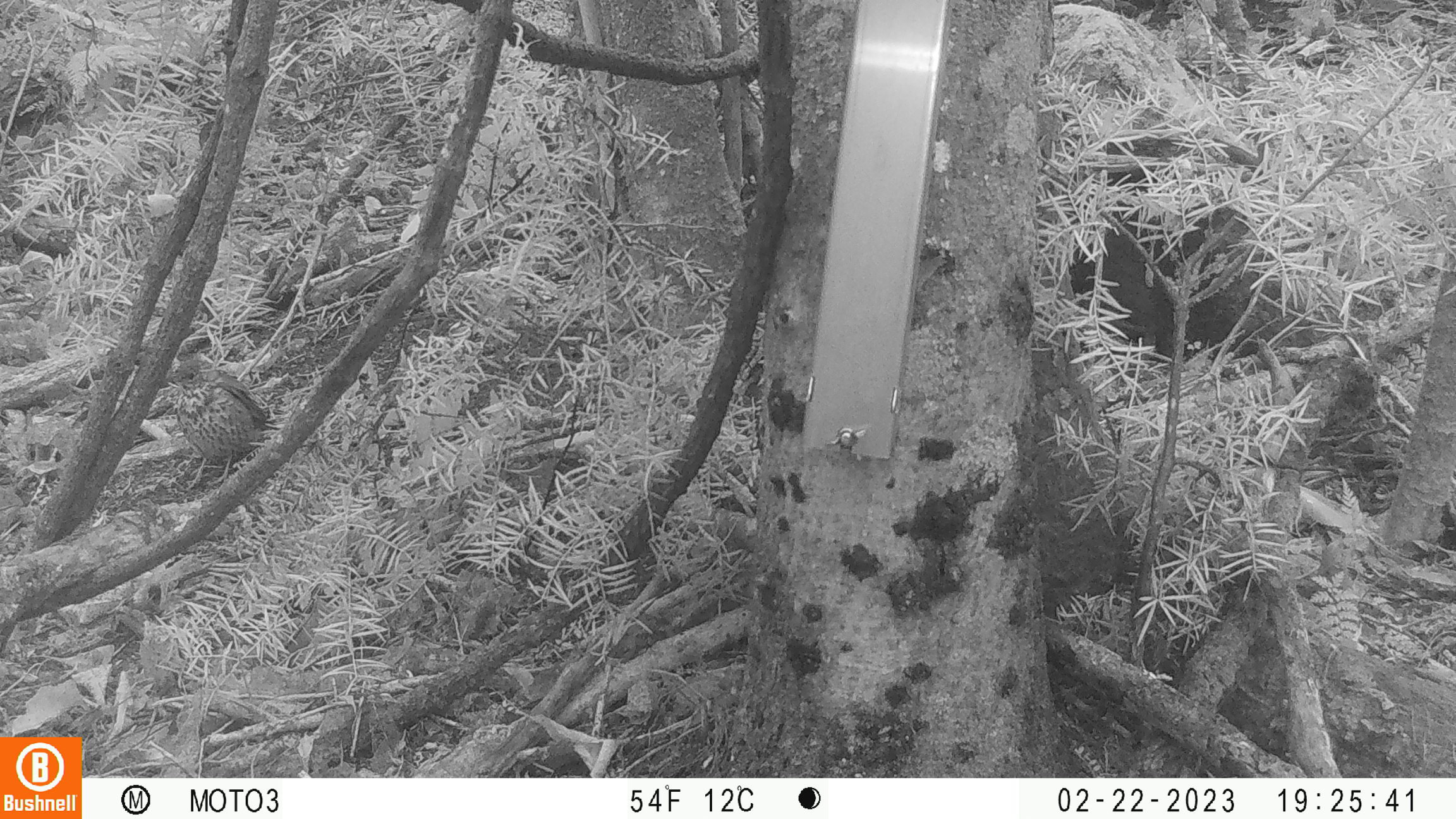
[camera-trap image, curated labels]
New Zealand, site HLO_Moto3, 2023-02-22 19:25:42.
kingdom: Animalia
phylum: Chordata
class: Aves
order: Passeriformes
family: Turdidae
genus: Turdus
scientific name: Turdus philomelos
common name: song thrush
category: thrush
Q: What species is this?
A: Thrush (song thrush) (Turdus philomelos).